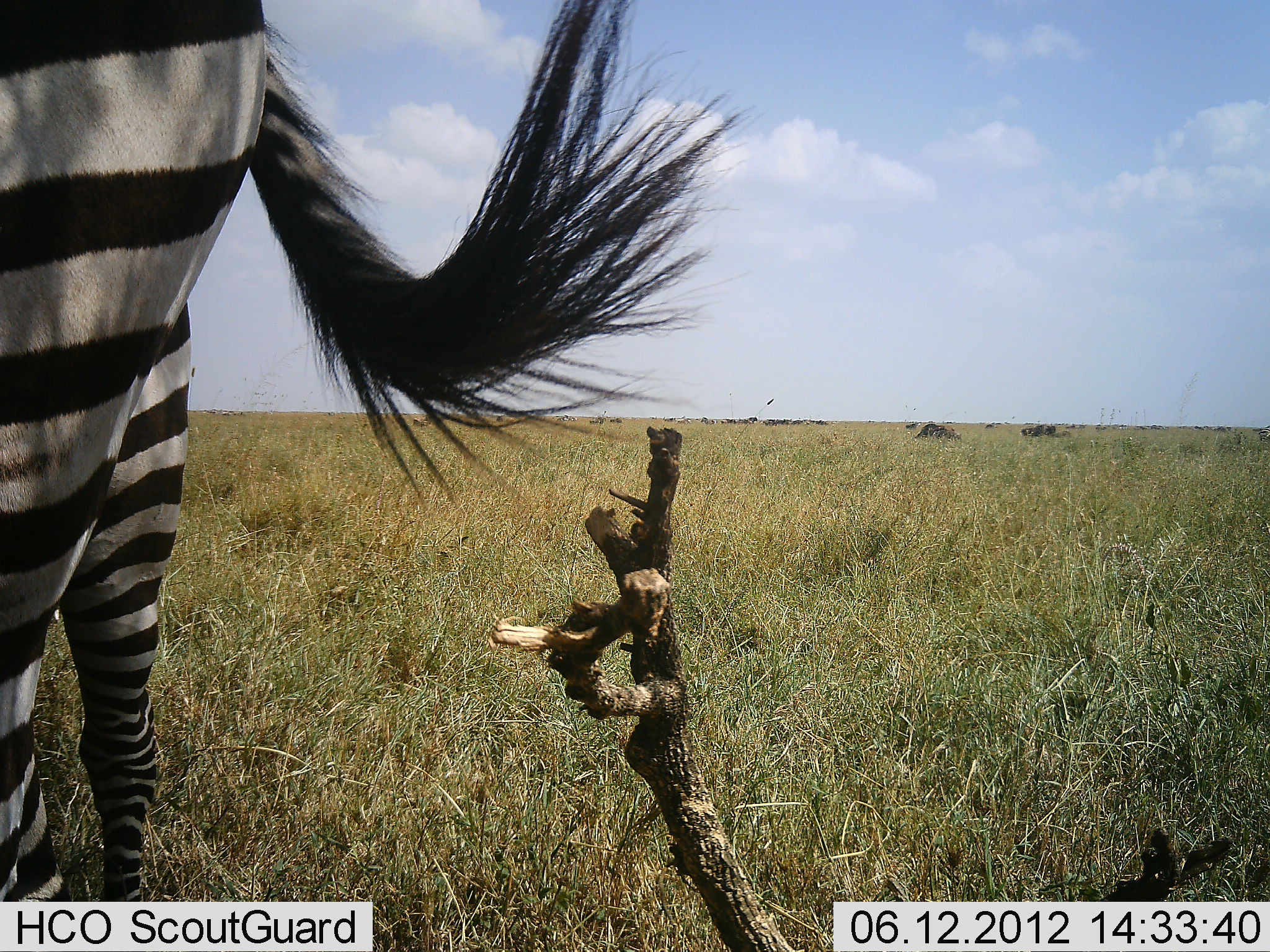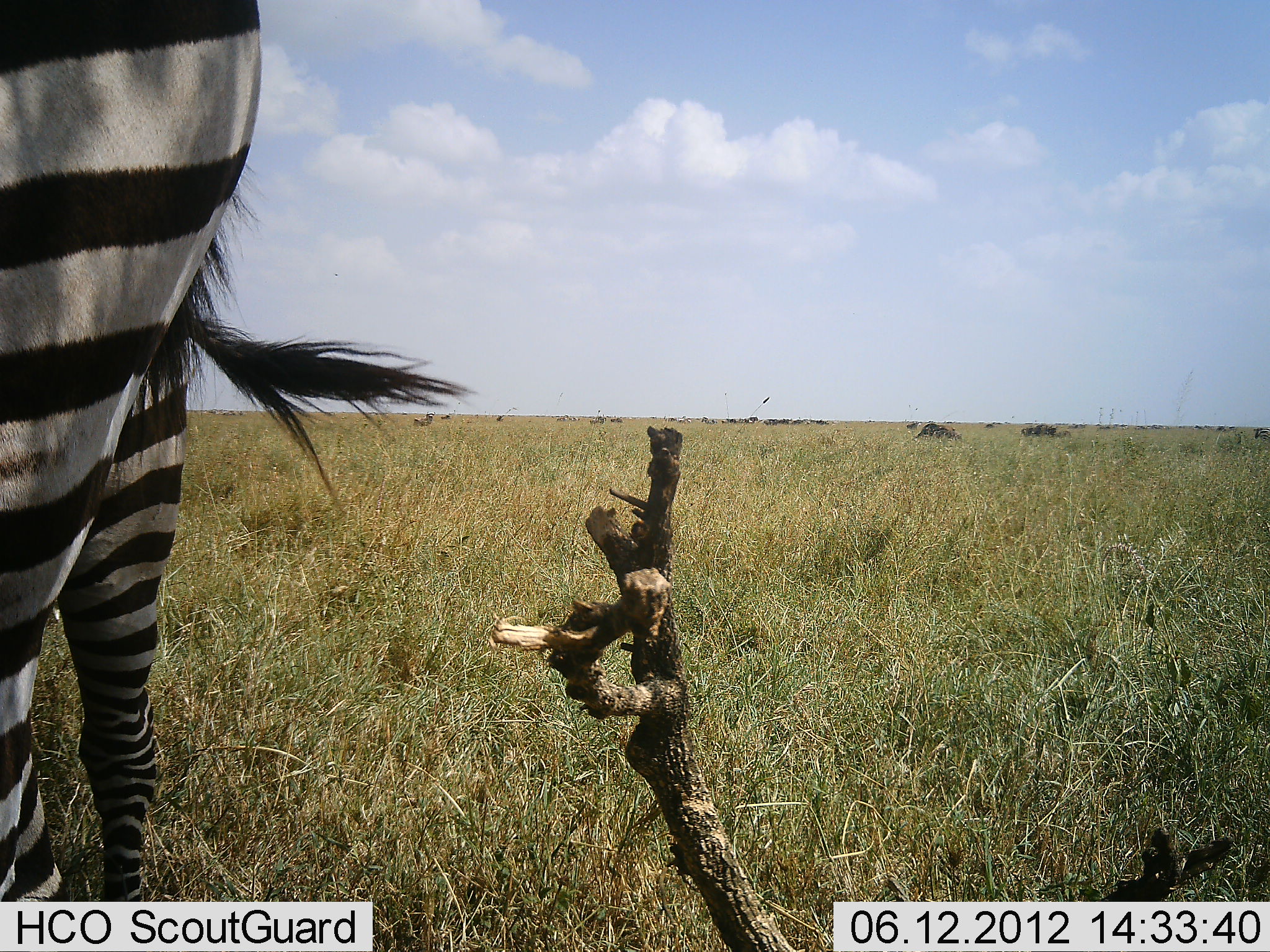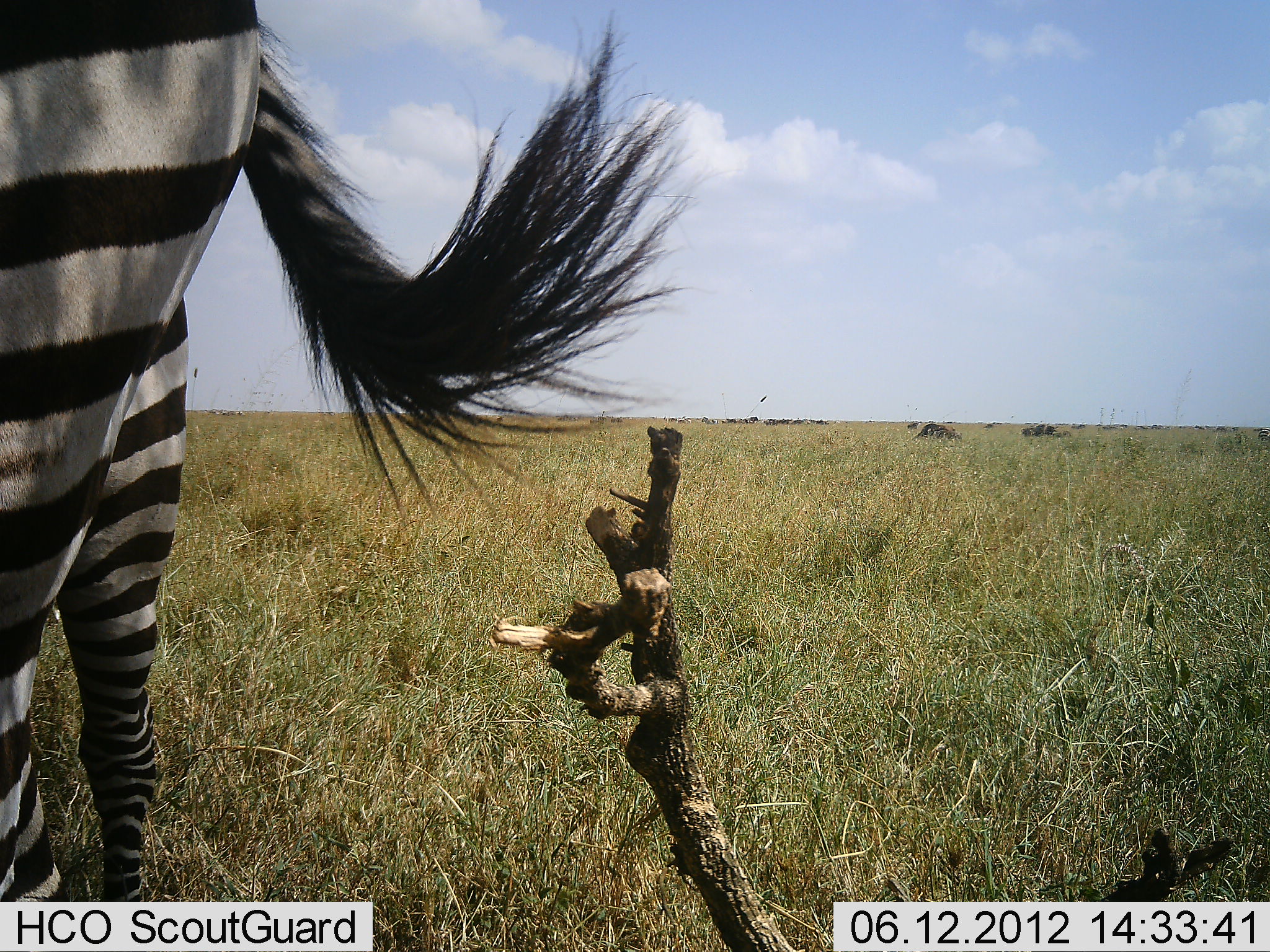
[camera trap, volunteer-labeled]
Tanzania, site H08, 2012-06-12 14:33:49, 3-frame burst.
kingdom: Animalia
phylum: Chordata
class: Mammalia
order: Perissodactyla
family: Equidae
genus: Equus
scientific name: Equus quagga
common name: plains zebra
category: zebra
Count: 1.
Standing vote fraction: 83%.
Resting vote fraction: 8%.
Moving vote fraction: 0%.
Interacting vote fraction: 0%.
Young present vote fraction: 0%.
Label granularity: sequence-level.